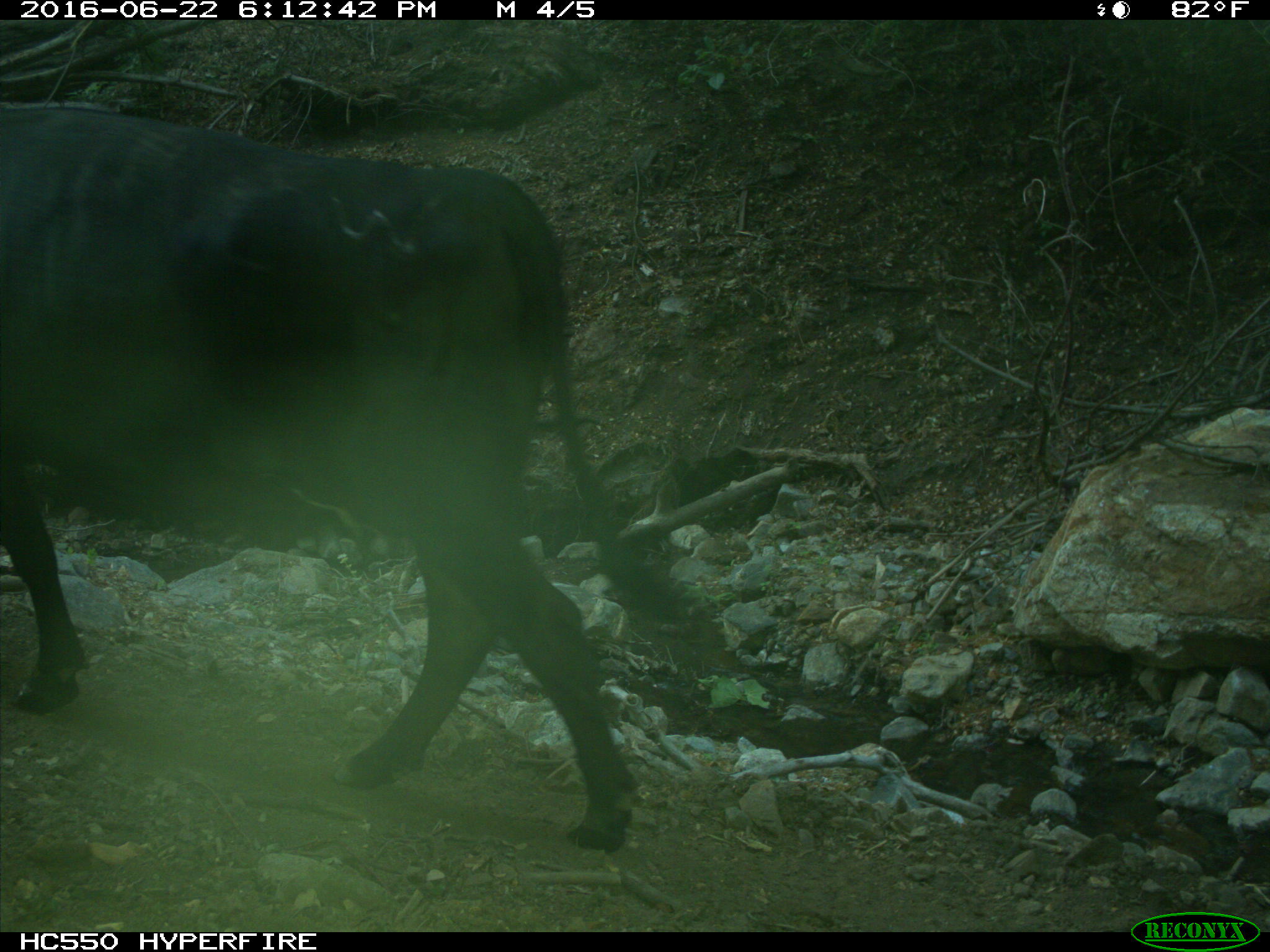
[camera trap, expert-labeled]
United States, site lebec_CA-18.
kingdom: Animalia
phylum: Chordata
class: Mammalia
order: Artiodactyla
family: Bovidae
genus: Bos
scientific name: Bos taurus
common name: domestic cow